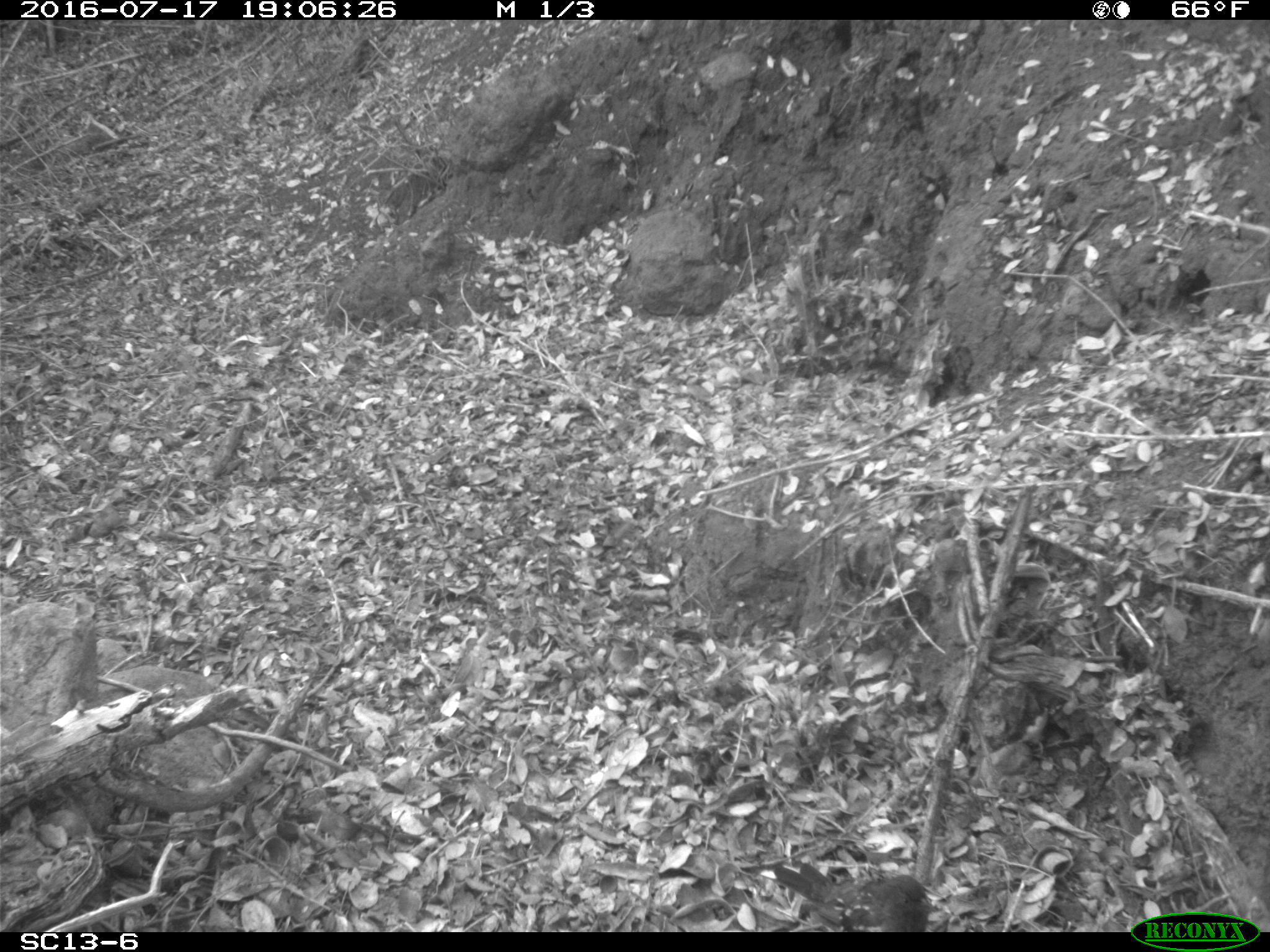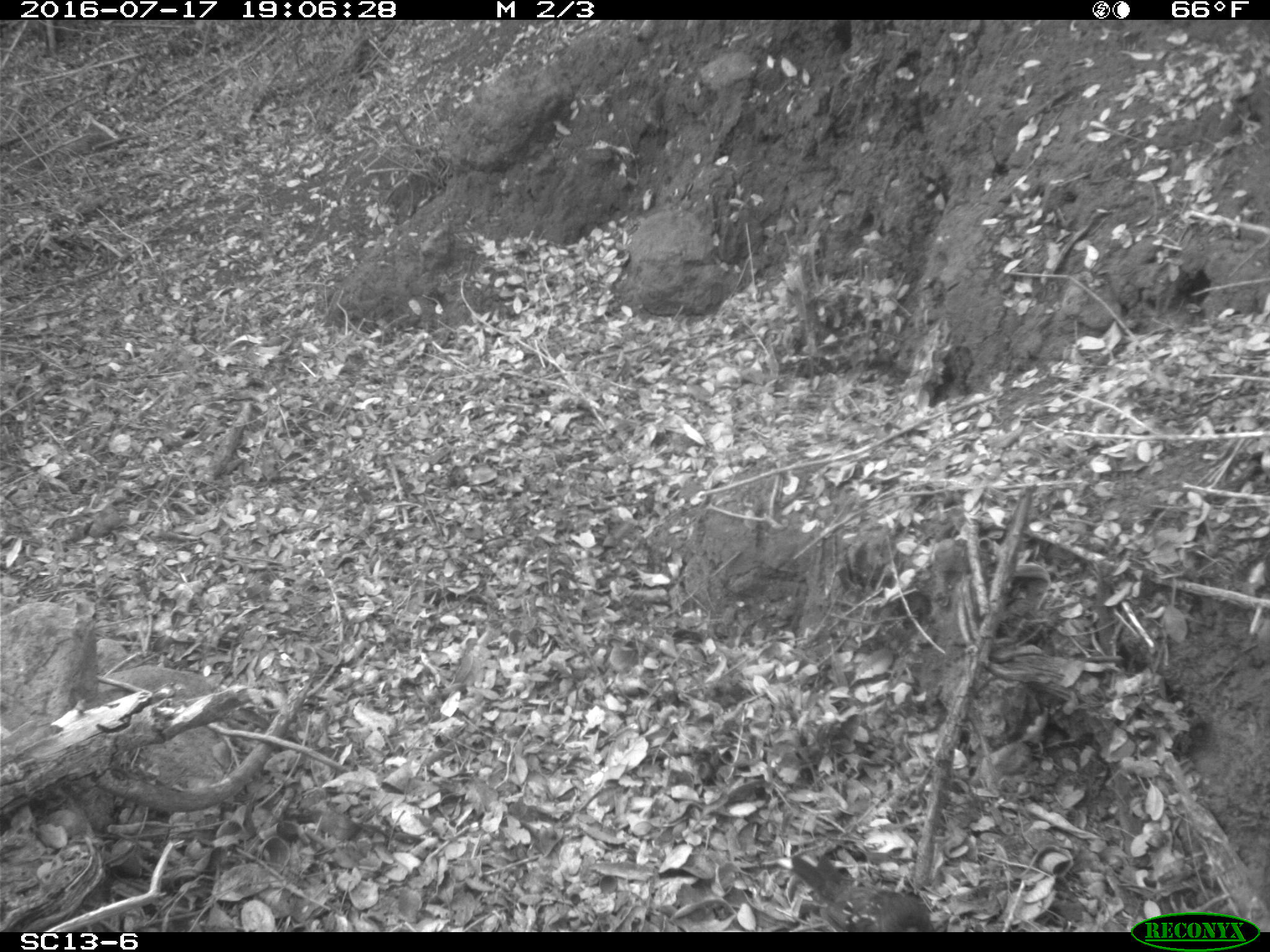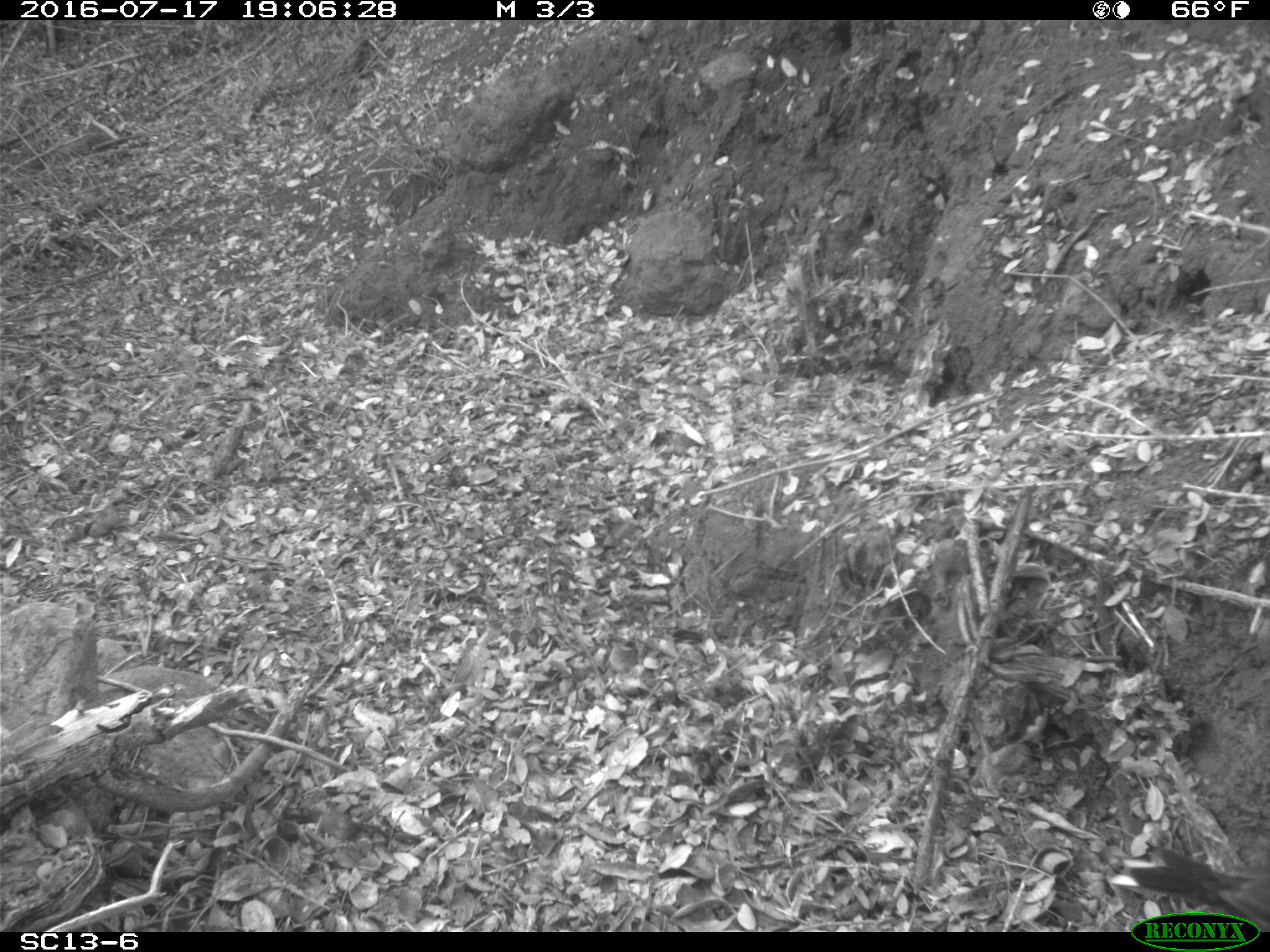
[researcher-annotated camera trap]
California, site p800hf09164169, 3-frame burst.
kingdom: Animalia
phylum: Chordata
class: Aves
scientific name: Aves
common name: bird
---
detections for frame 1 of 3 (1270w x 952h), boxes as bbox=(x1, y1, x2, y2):
bird: bbox=(739, 860, 933, 931)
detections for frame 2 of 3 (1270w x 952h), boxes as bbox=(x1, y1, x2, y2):
bird: bbox=(775, 855, 935, 932)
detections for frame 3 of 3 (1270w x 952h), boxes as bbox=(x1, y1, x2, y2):
bird: bbox=(1116, 837, 1269, 930)